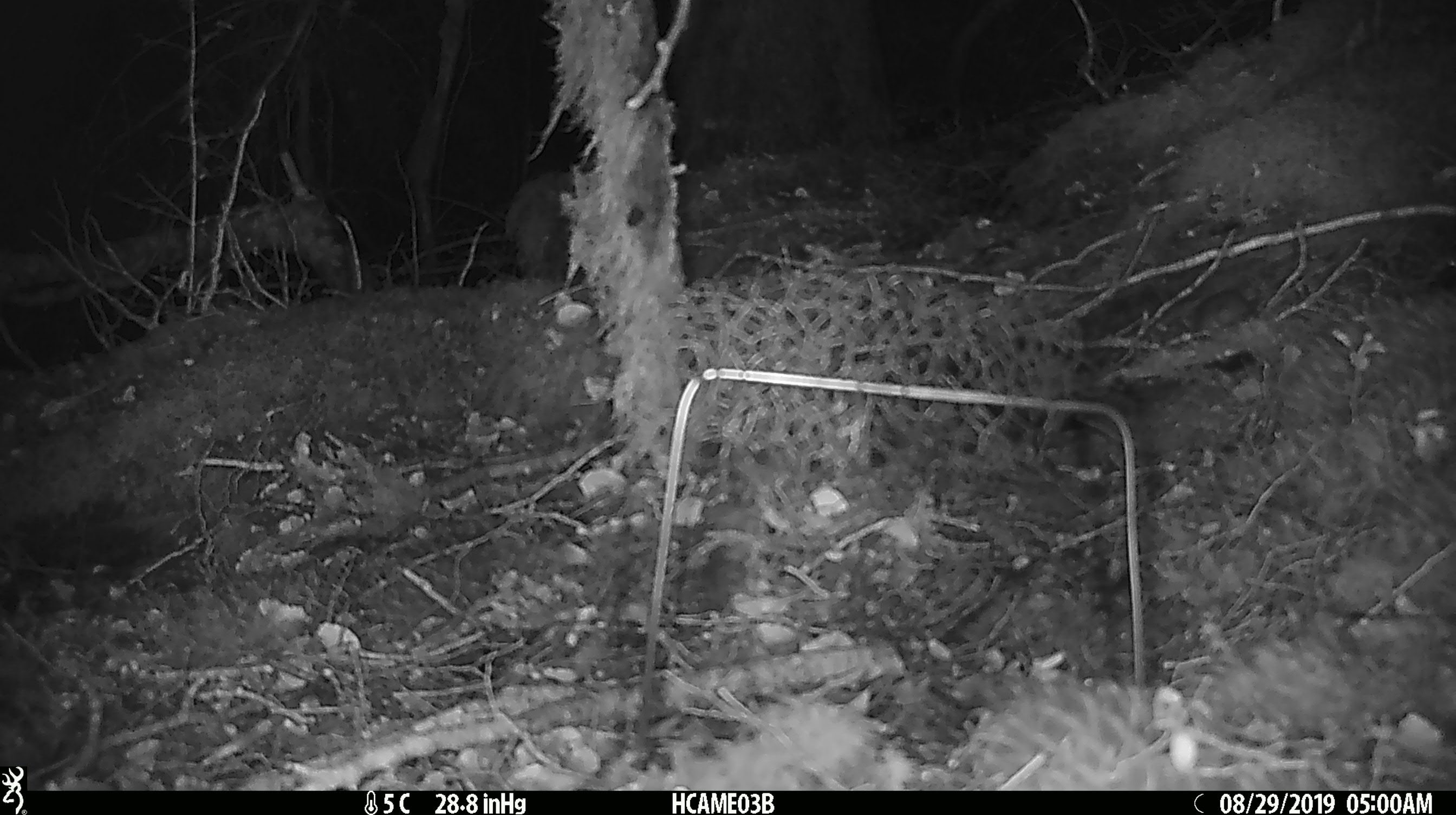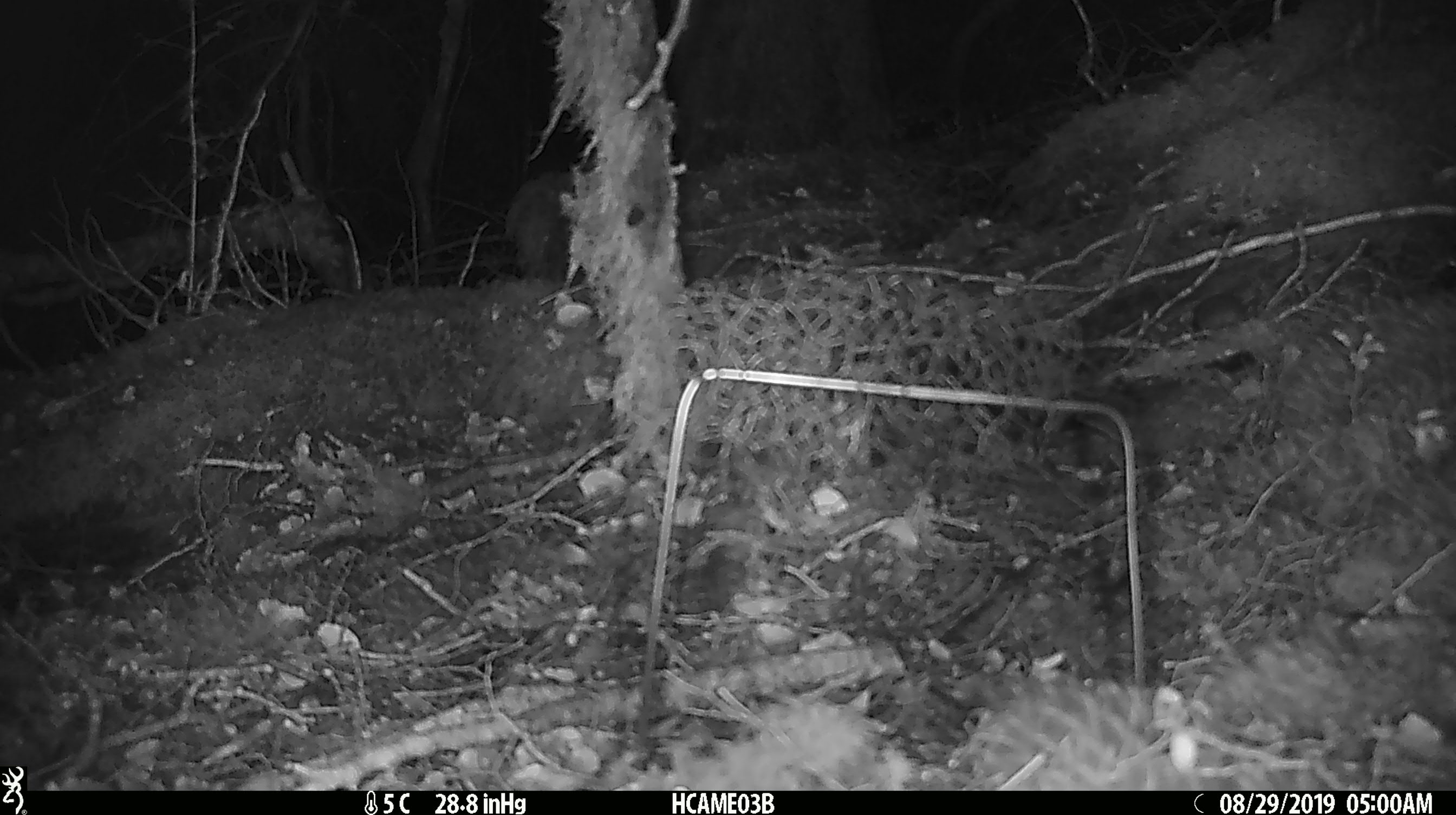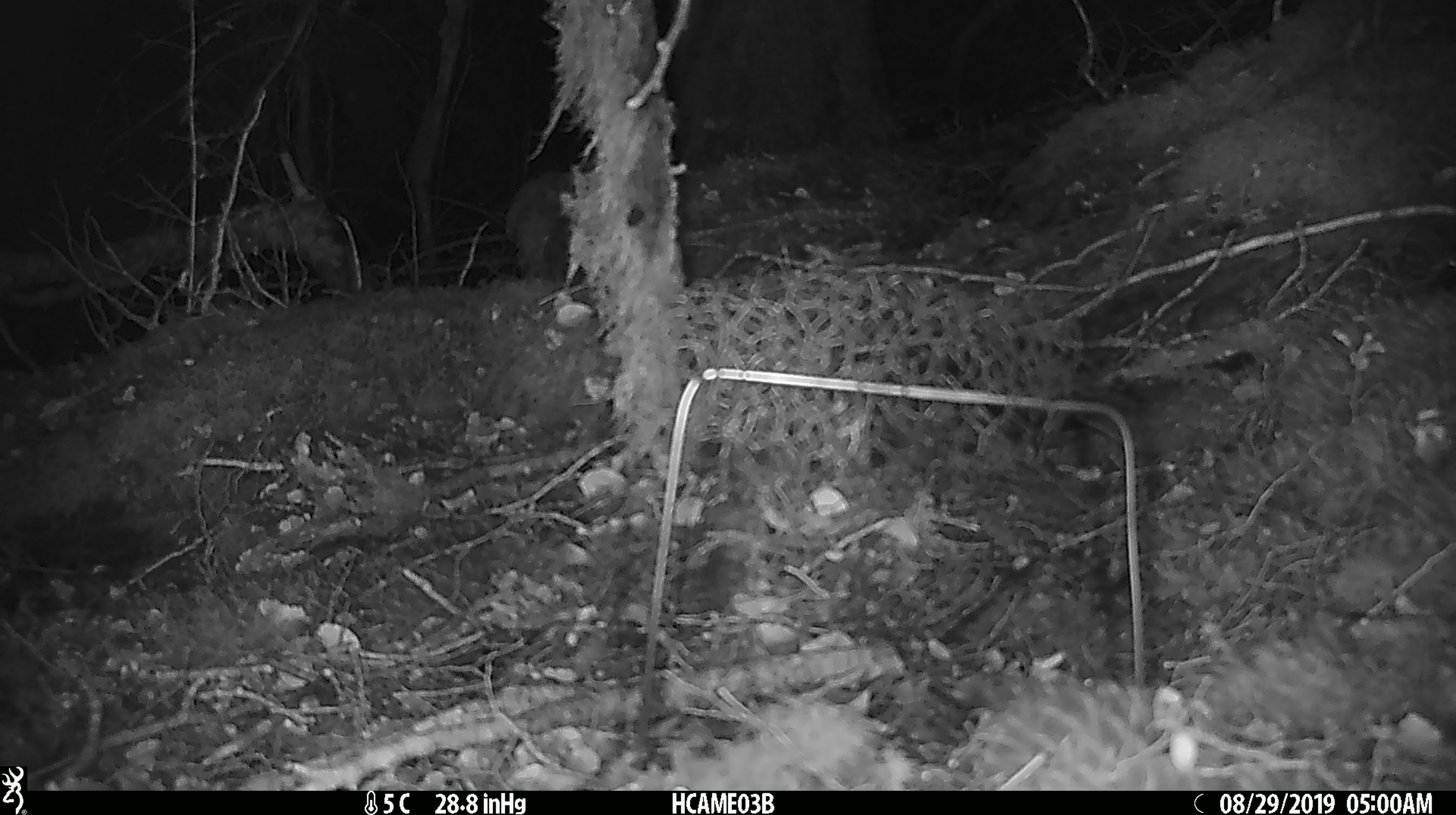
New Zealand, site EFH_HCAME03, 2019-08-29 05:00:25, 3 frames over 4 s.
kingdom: Animalia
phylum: Chordata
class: Mammalia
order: Rodentia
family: Muridae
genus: Mus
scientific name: Mus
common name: mouse